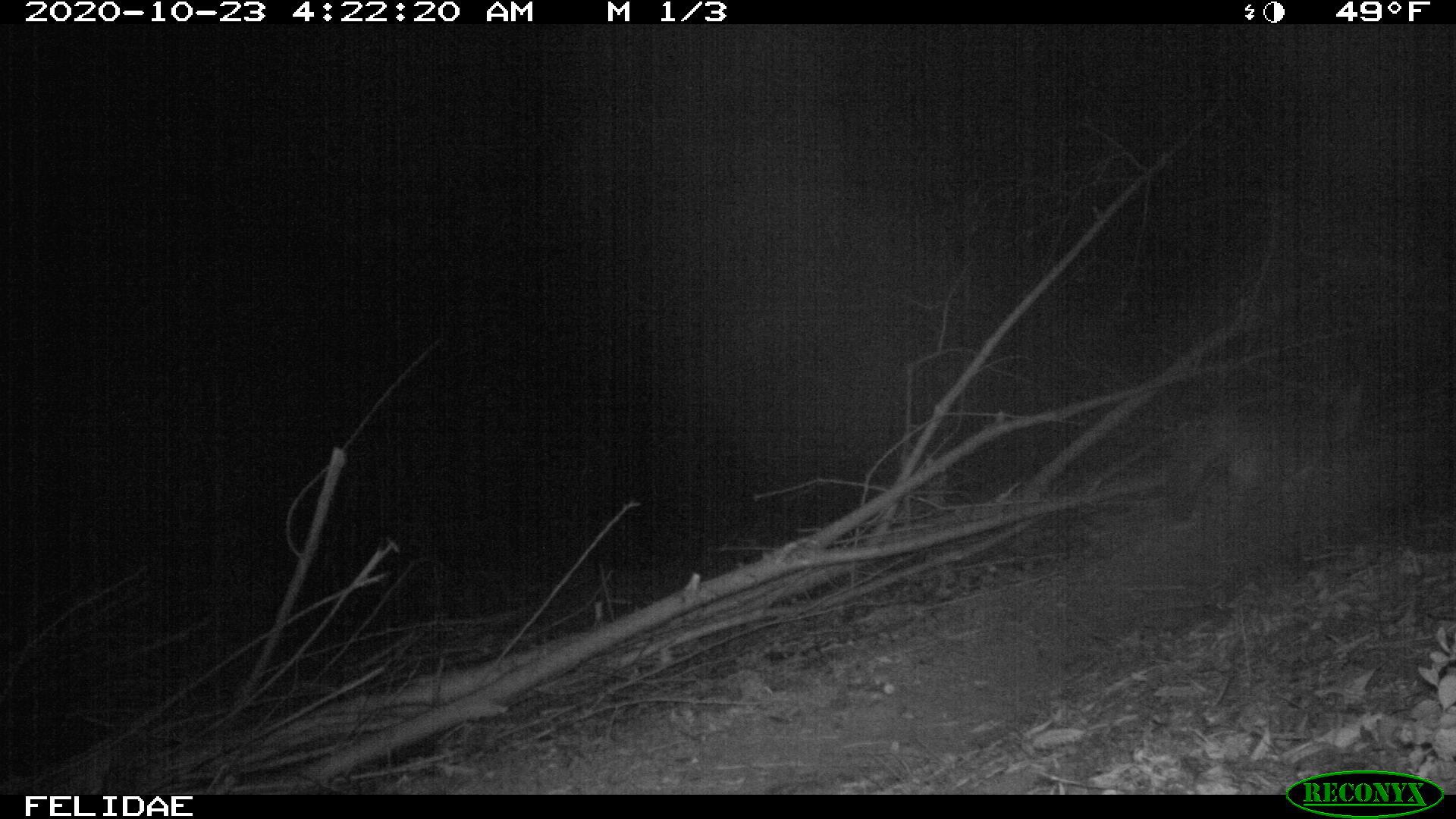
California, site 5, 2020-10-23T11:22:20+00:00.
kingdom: Animalia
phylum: Chordata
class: Mammalia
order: Carnivora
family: Canidae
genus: Urocyon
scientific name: Urocyon cinereoargenteus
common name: gray fox